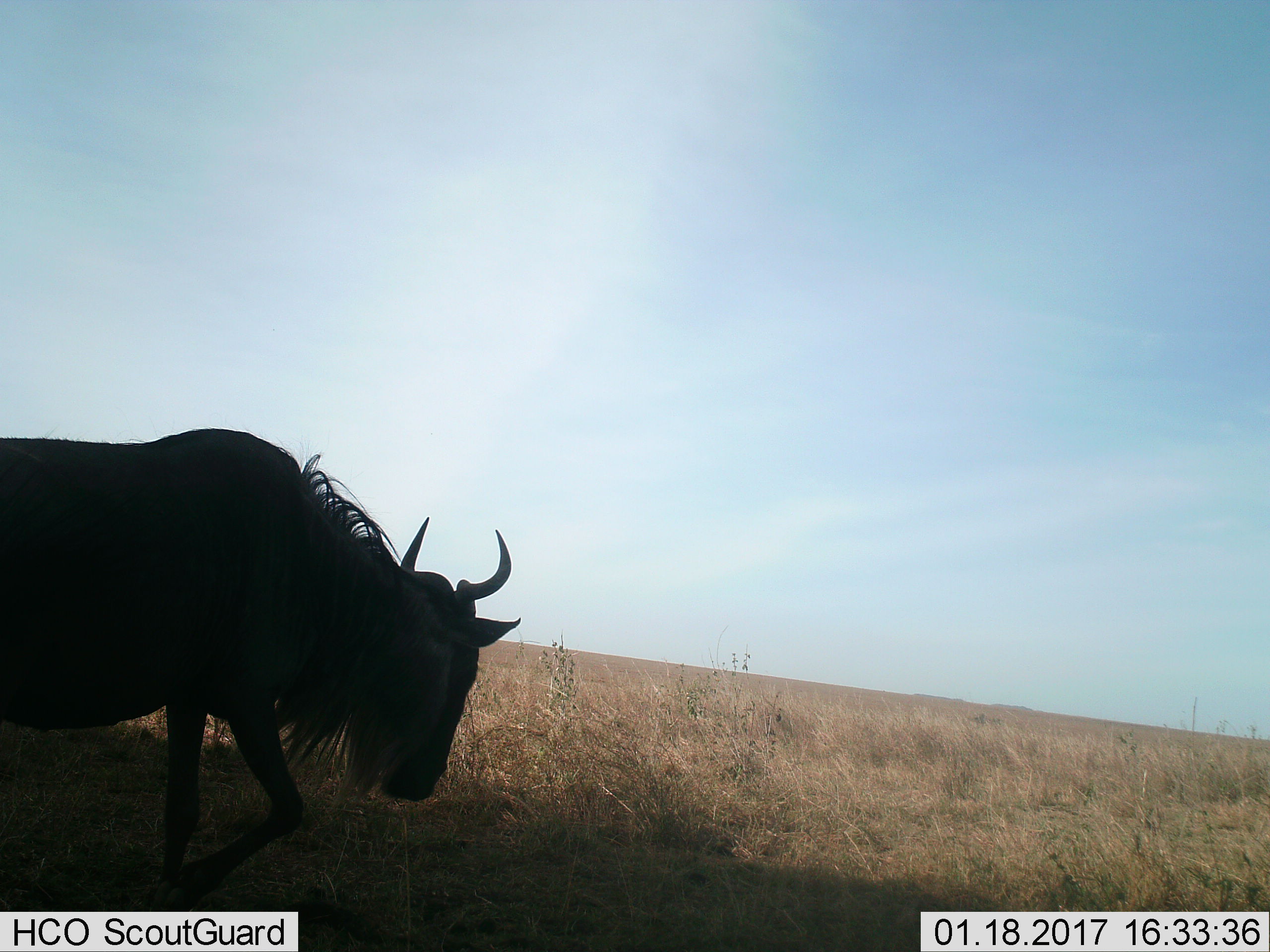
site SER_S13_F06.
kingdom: Animalia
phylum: Chordata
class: Mammalia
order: Artiodactyla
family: Bovidae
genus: Connochaetes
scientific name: Connochaetes taurinus taurinus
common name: blue wildebeest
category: wildebeestblue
Wildebeestblue (blue wildebeest) (Connochaetes taurinus taurinus), count 1. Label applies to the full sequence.